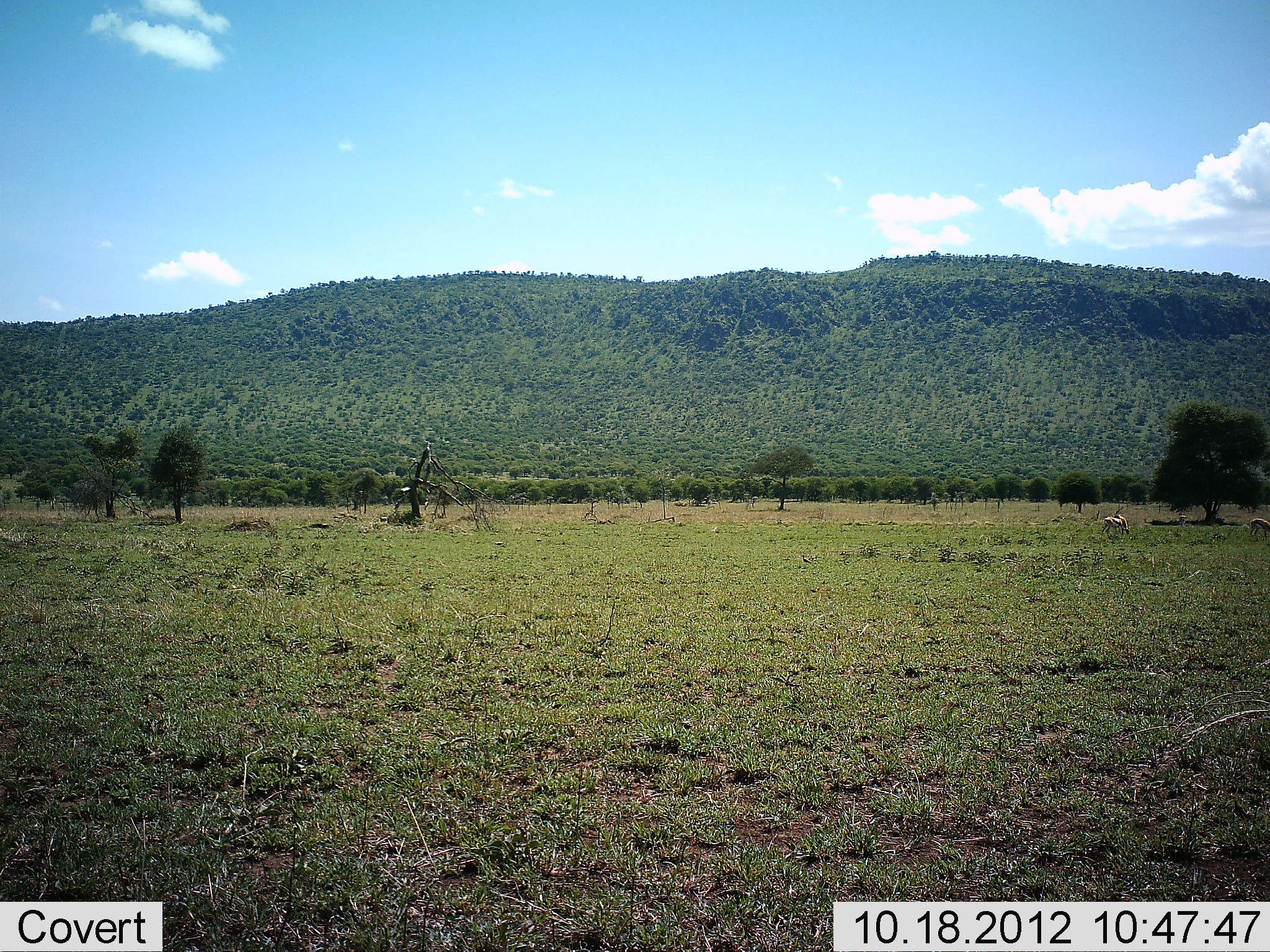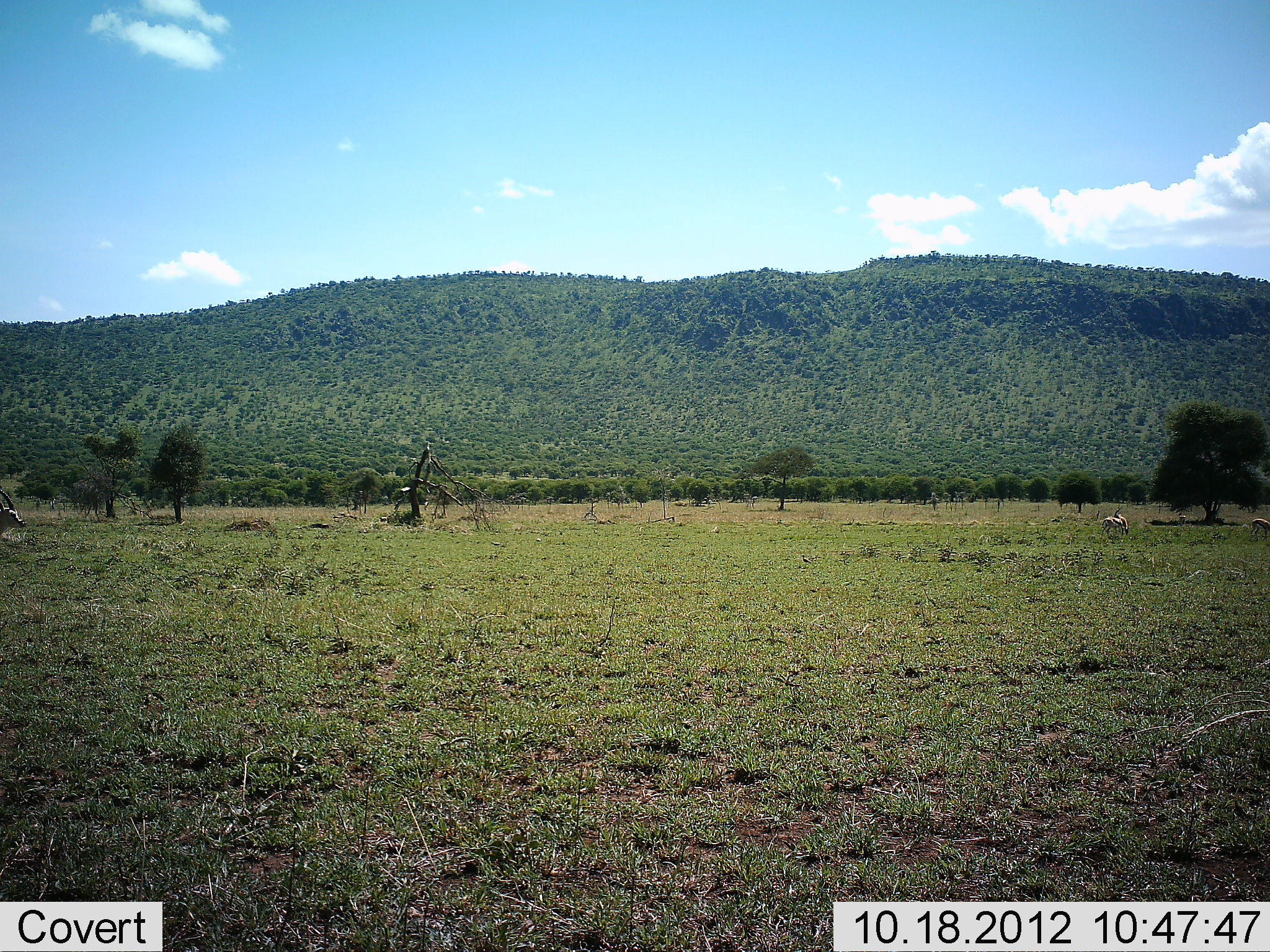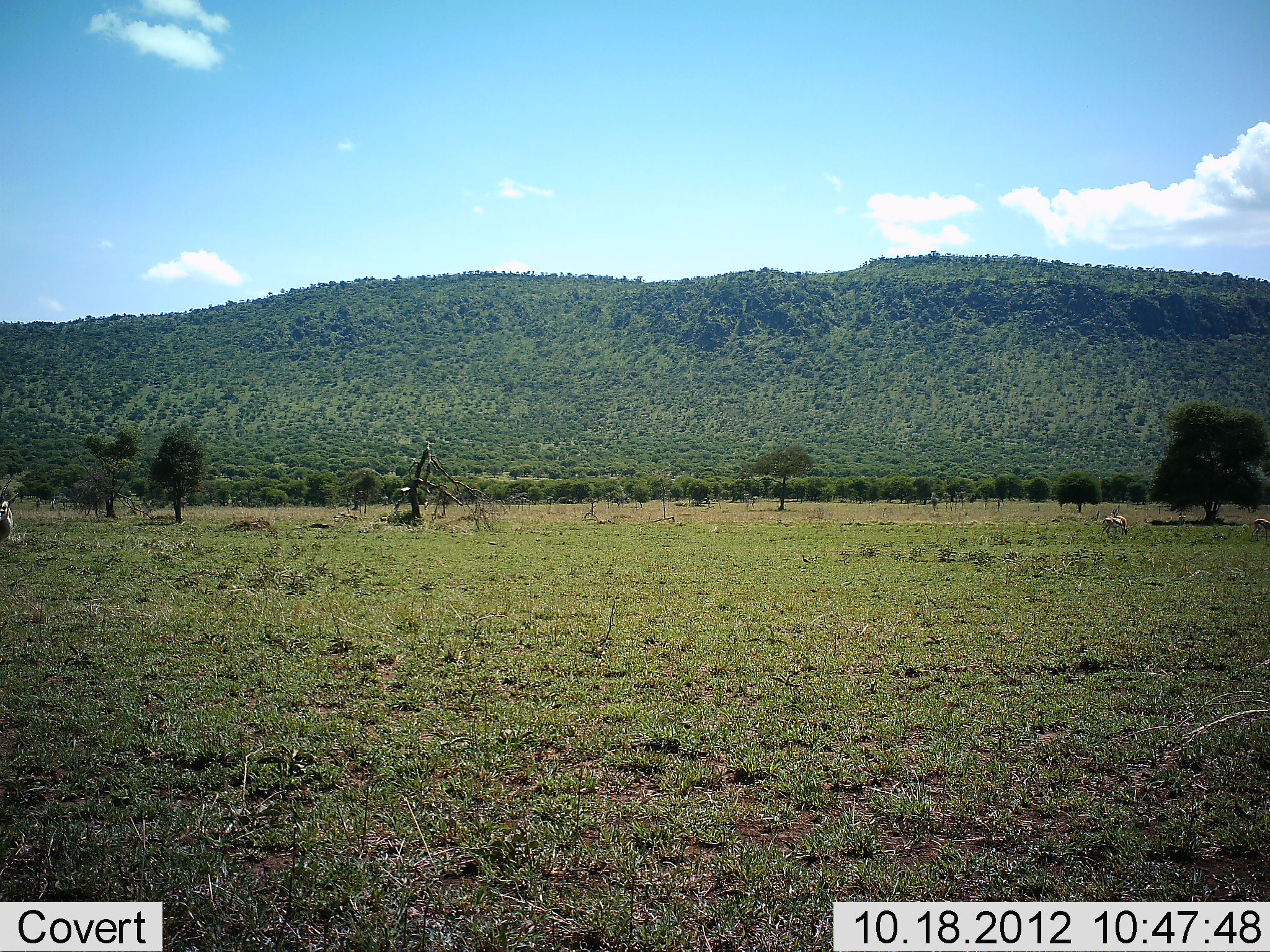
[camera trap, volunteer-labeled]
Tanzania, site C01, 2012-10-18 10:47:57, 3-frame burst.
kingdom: Animalia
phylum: Chordata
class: Mammalia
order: Artiodactyla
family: Bovidae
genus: Eudorcas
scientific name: Eudorcas thomsonii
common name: thomson's gazelle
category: gazellethomsons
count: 3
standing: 86%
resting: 0%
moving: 71%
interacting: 0%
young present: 0%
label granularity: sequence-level